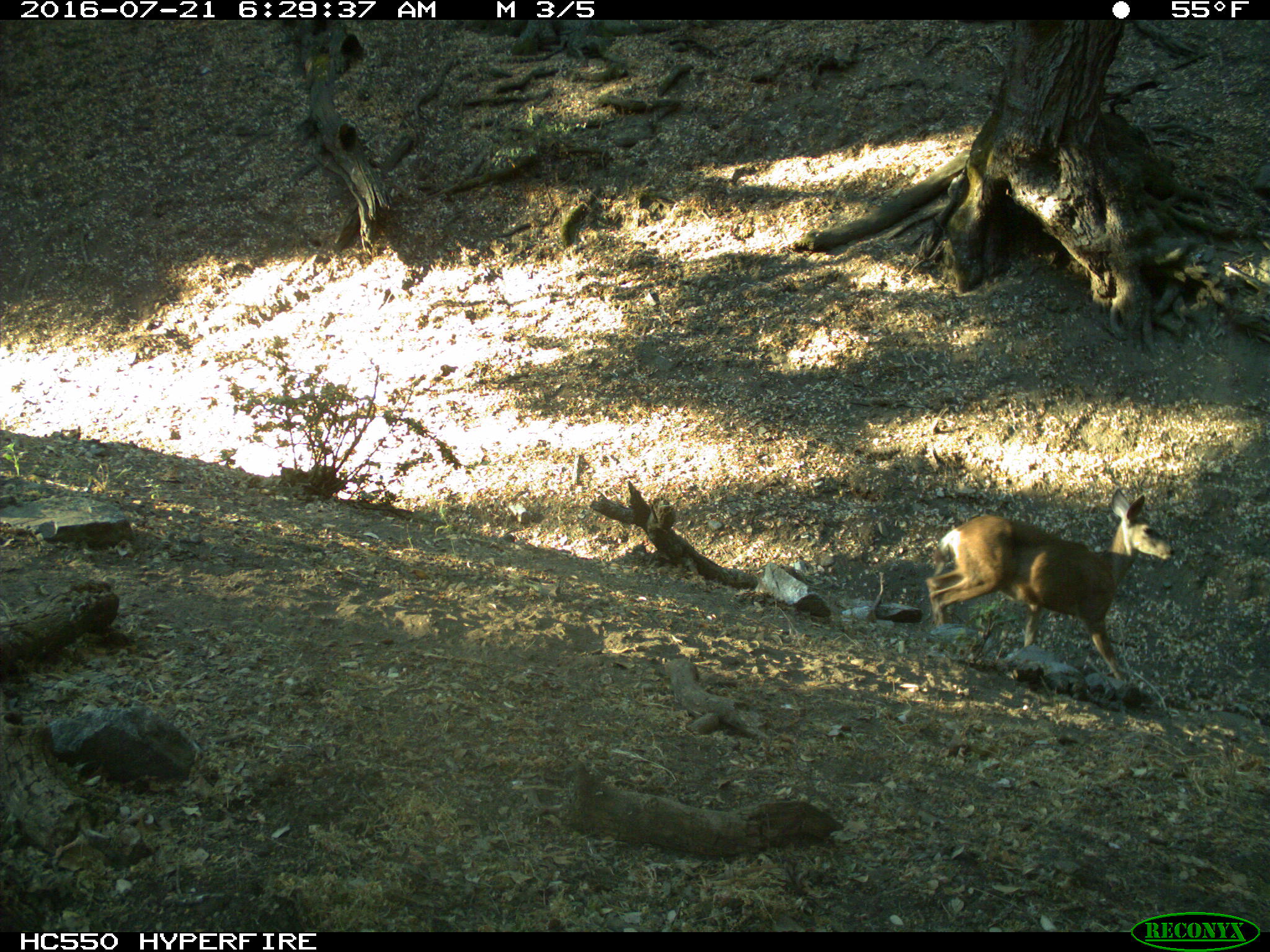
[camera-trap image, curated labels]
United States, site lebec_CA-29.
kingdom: Animalia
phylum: Chordata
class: Mammalia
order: Artiodactyla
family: Cervidae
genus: Odocoileus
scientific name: Odocoileus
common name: deer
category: unidentified deer